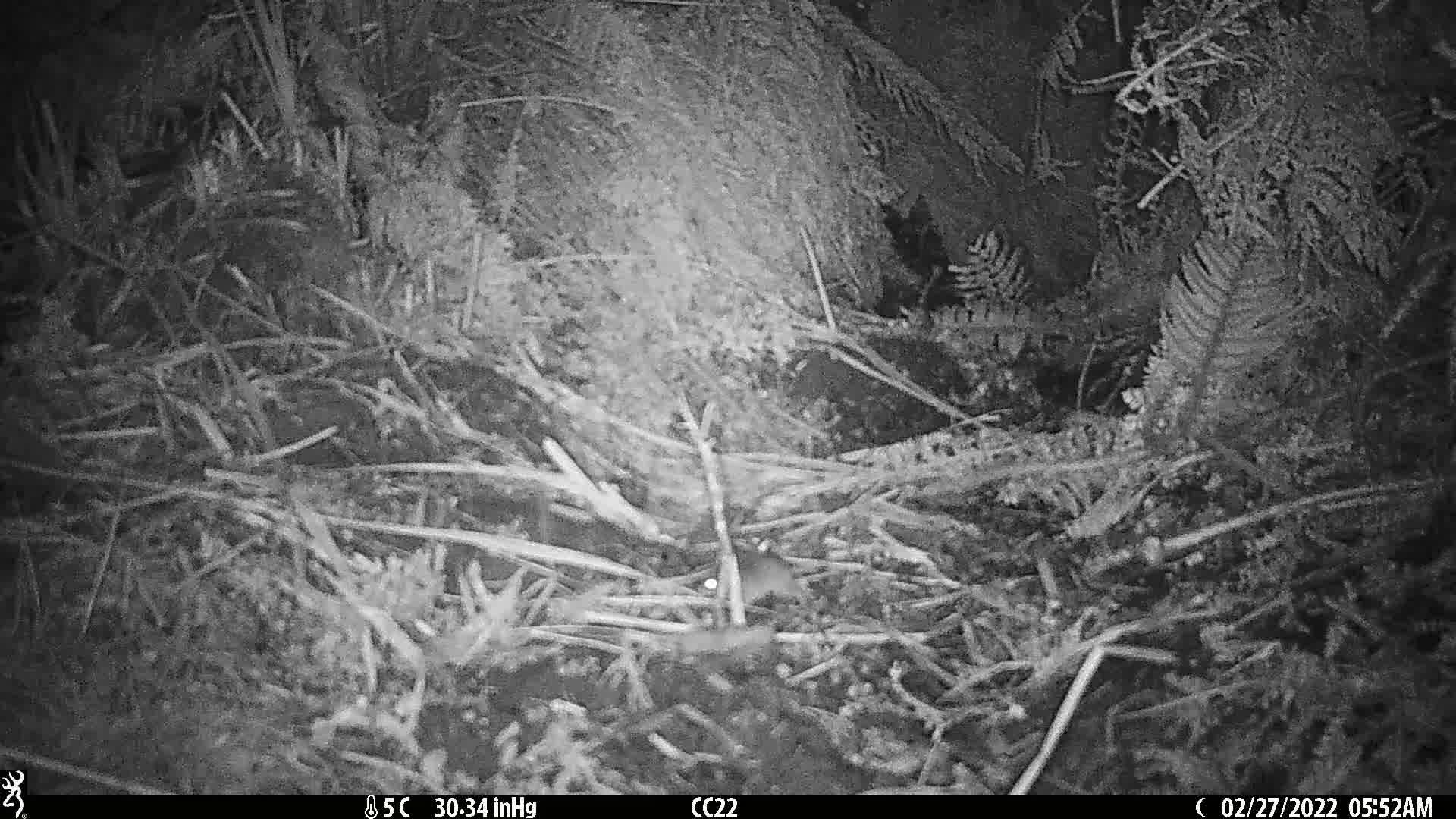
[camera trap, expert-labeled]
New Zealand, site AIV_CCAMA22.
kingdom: Animalia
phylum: Chordata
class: Mammalia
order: Rodentia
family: Muridae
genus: Mus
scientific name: Mus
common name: mouse